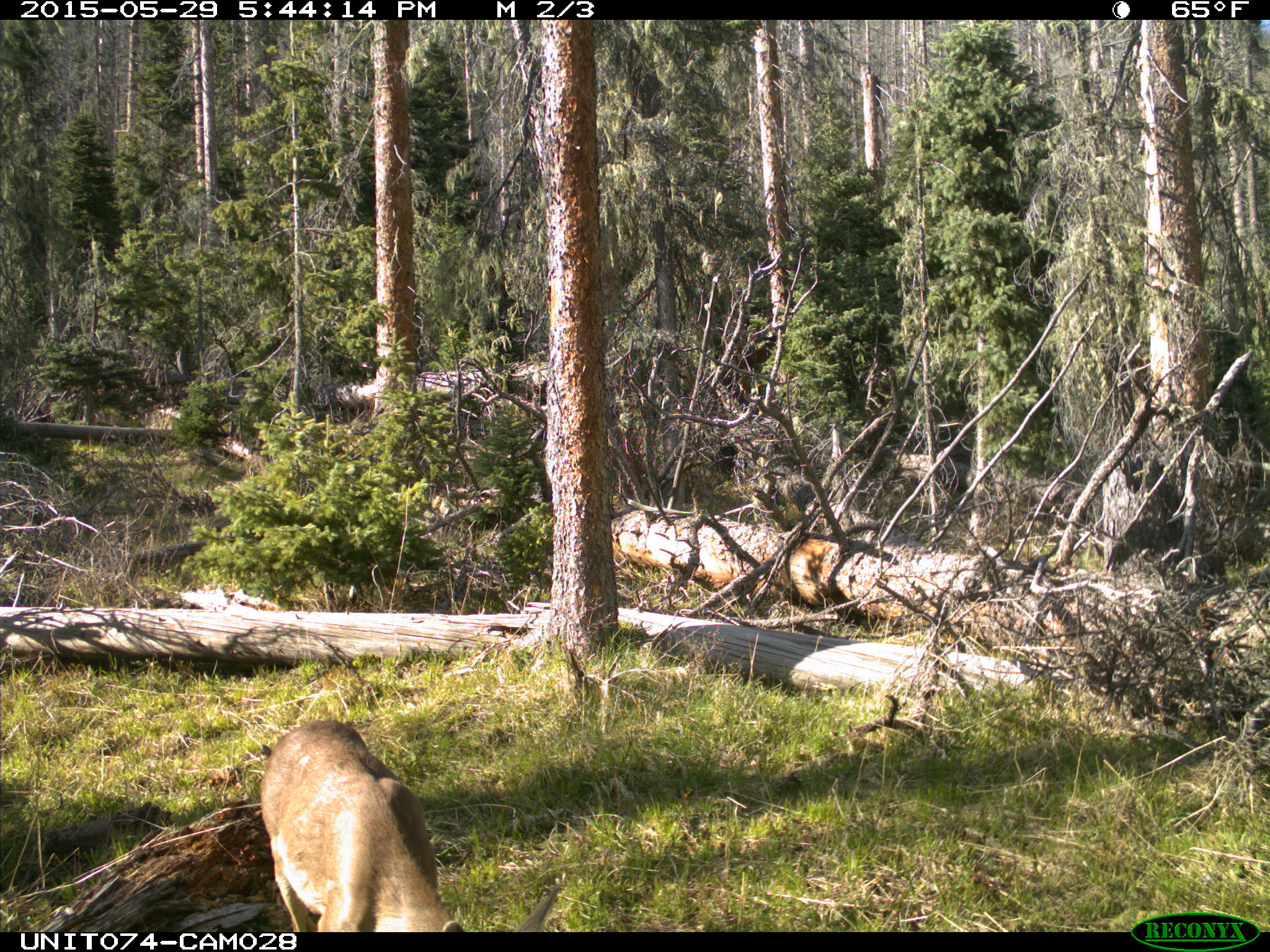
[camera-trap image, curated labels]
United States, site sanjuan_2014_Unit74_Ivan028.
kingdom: Animalia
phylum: Chordata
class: Mammalia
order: Artiodactyla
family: Cervidae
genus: Odocoileus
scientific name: Odocoileus hemionus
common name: mule deer